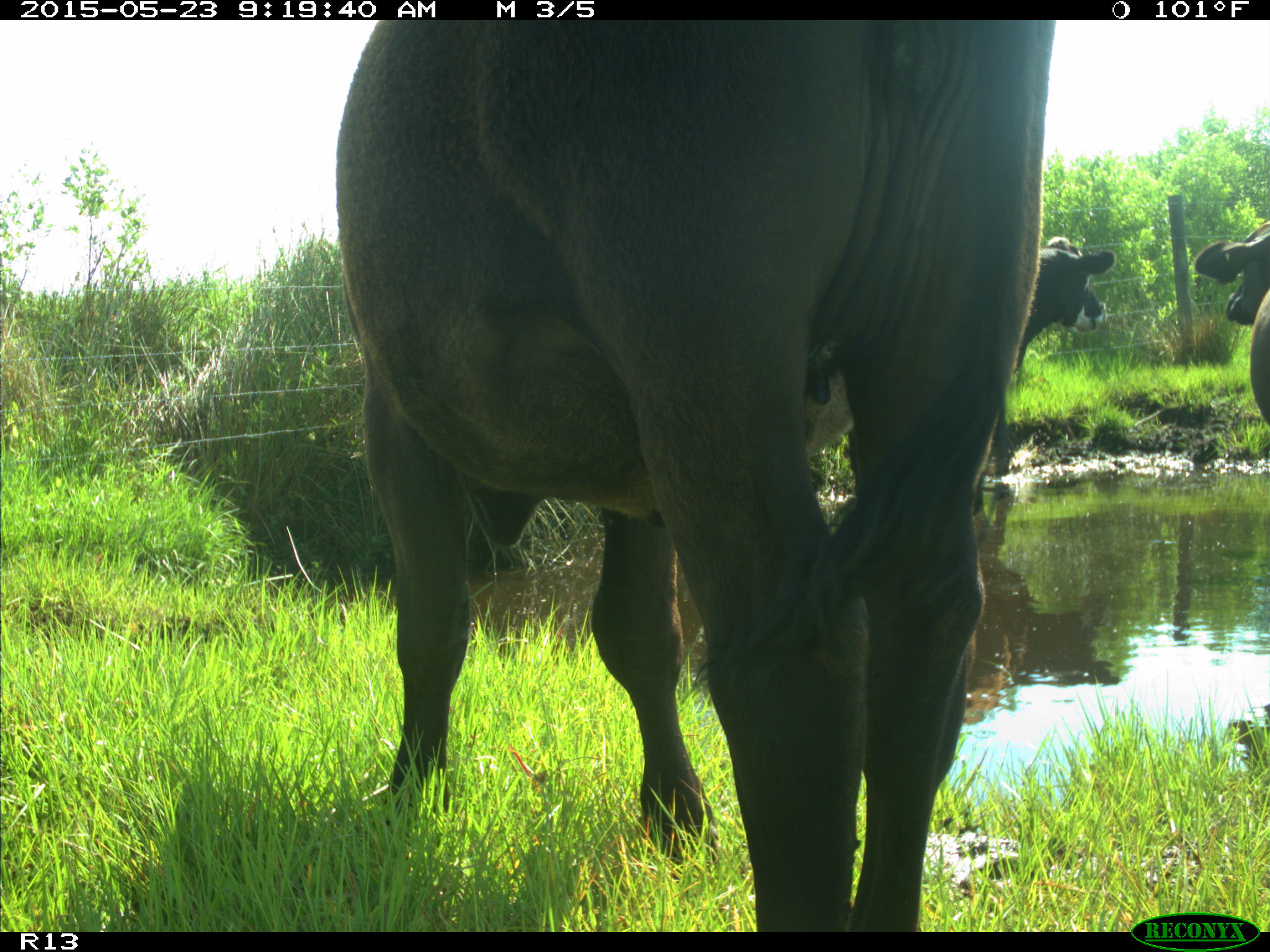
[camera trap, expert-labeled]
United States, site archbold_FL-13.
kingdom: Animalia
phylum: Chordata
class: Mammalia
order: Artiodactyla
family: Bovidae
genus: Bos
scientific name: Bos taurus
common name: domestic cow